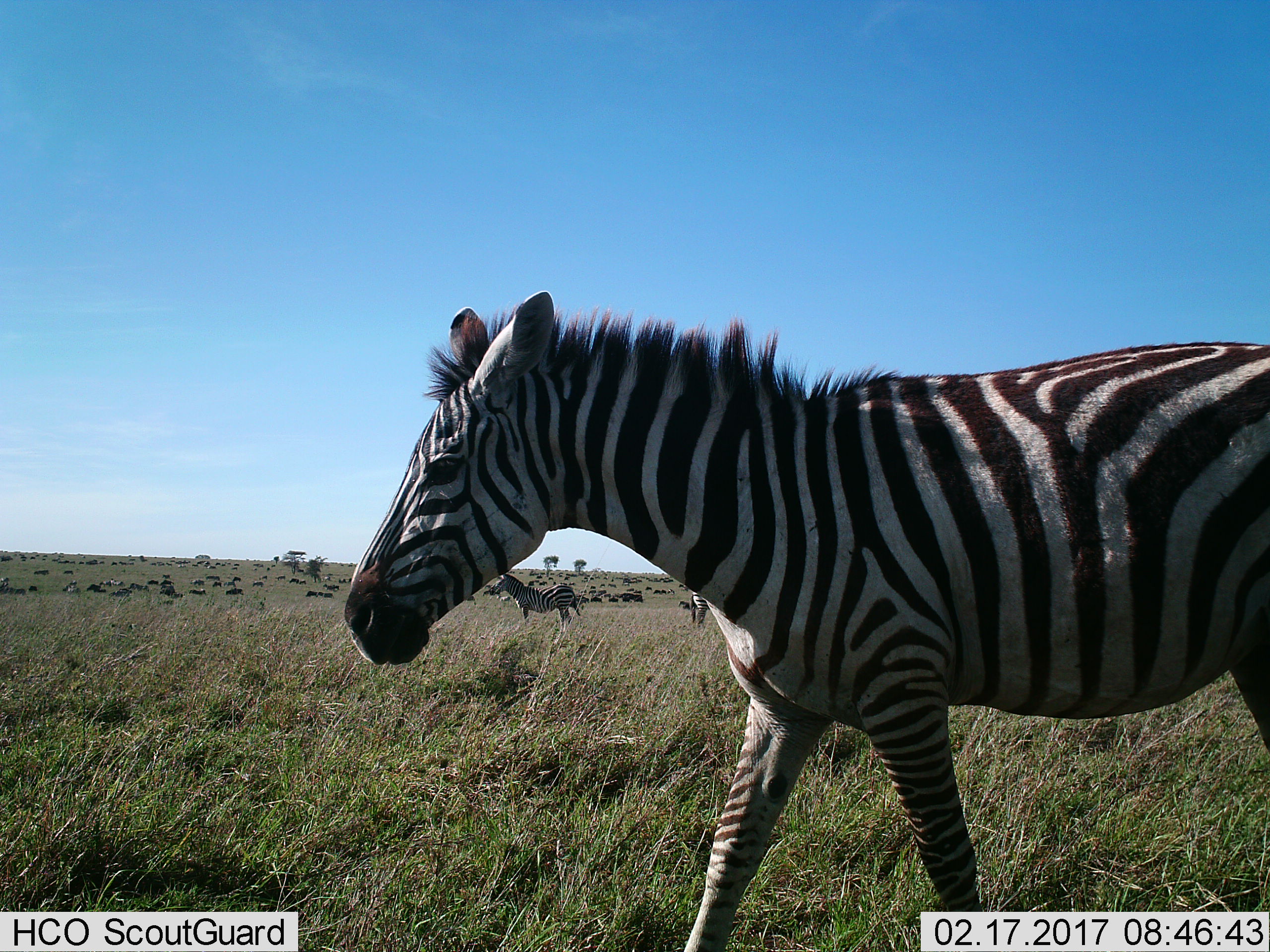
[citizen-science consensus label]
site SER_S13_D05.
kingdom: Animalia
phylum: Chordata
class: Mammalia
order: Perissodactyla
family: Equidae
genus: Equus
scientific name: Equus quagga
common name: plains zebra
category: zebraplains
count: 11-50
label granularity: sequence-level